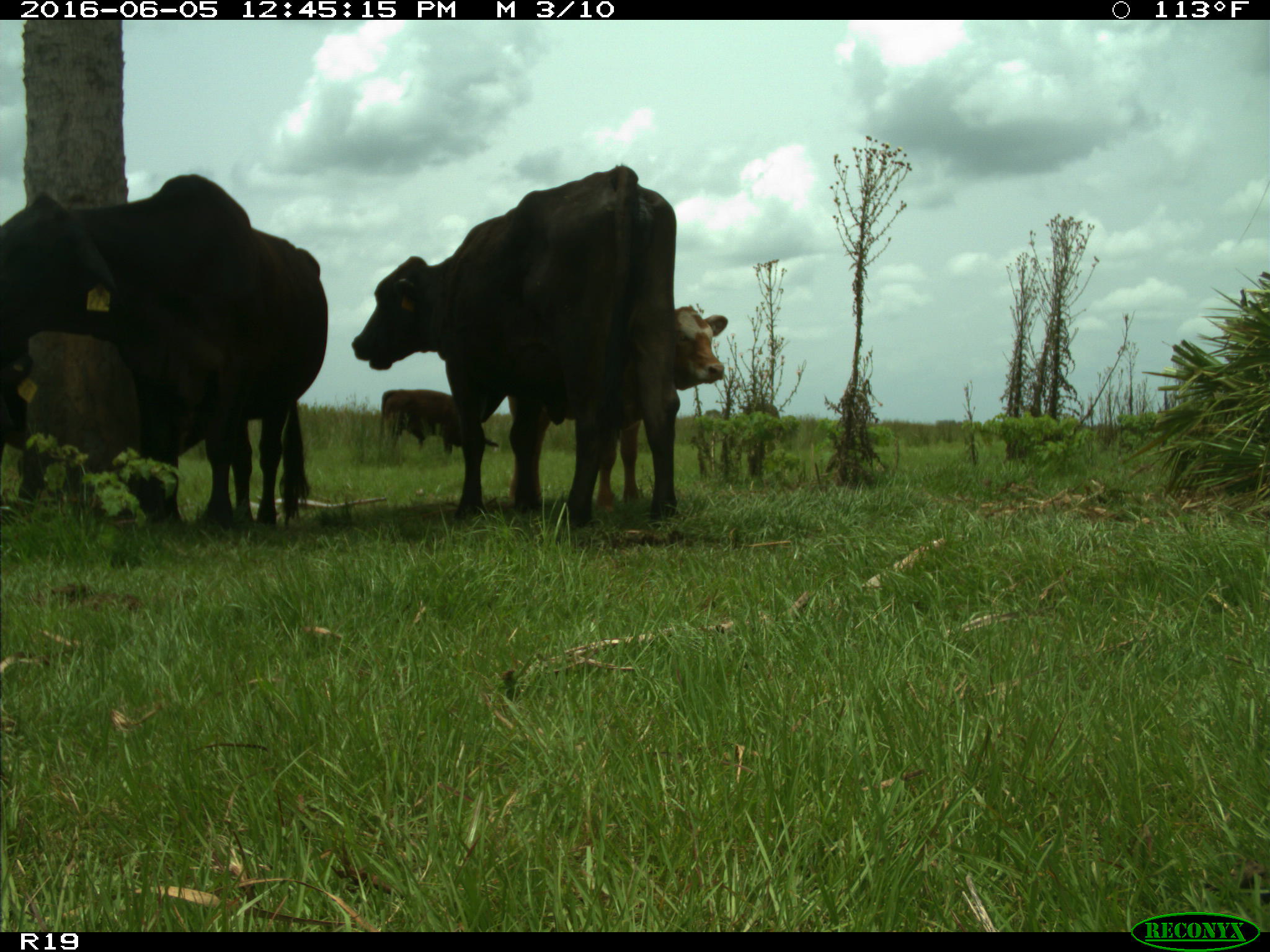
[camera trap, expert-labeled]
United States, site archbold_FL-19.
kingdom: Animalia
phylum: Chordata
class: Mammalia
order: Artiodactyla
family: Bovidae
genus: Bos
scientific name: Bos taurus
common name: domestic cow